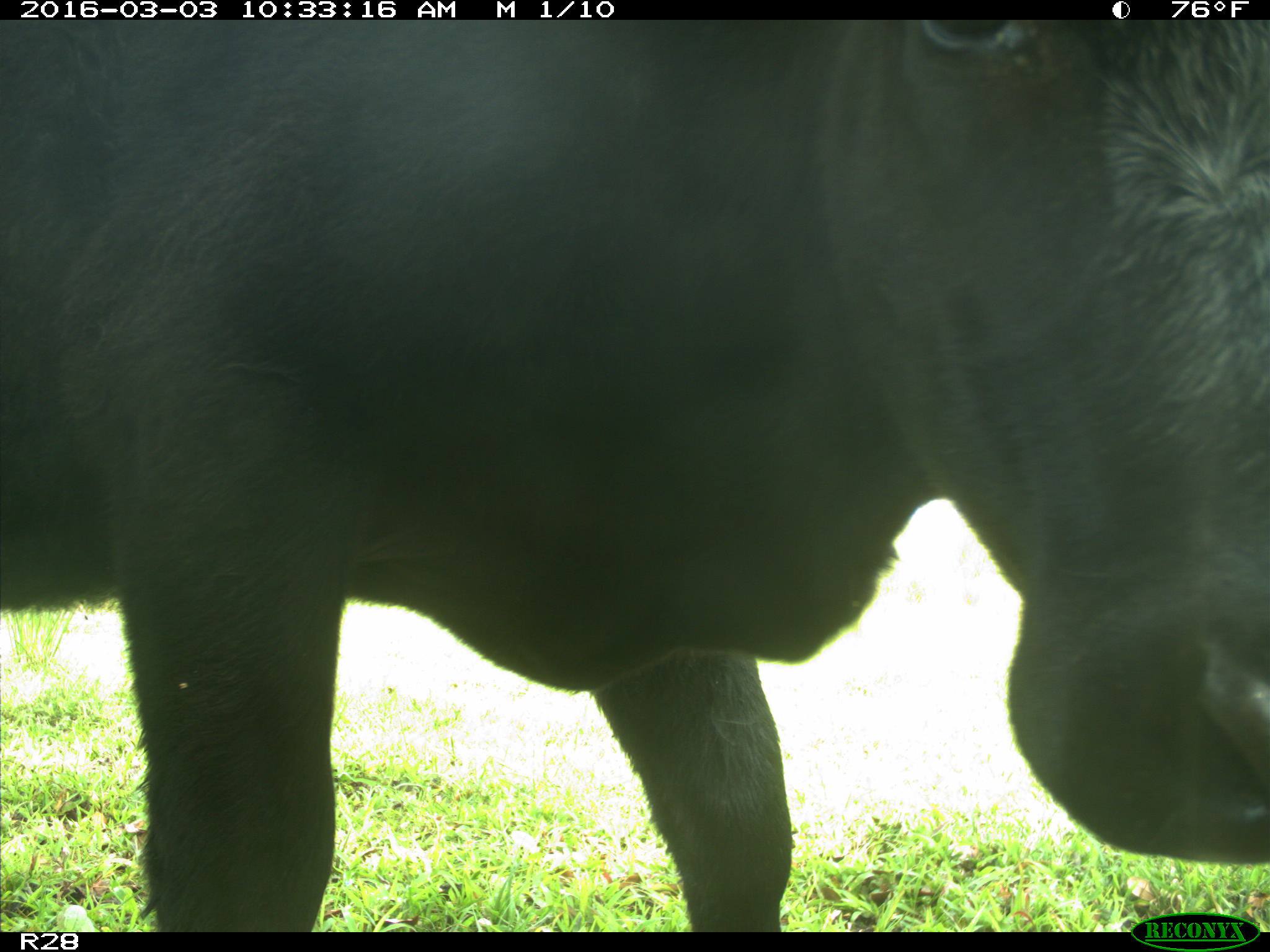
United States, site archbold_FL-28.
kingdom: Animalia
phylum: Chordata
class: Mammalia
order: Artiodactyla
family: Bovidae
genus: Bos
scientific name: Bos taurus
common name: domestic cow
Bos taurus (domestic cow).